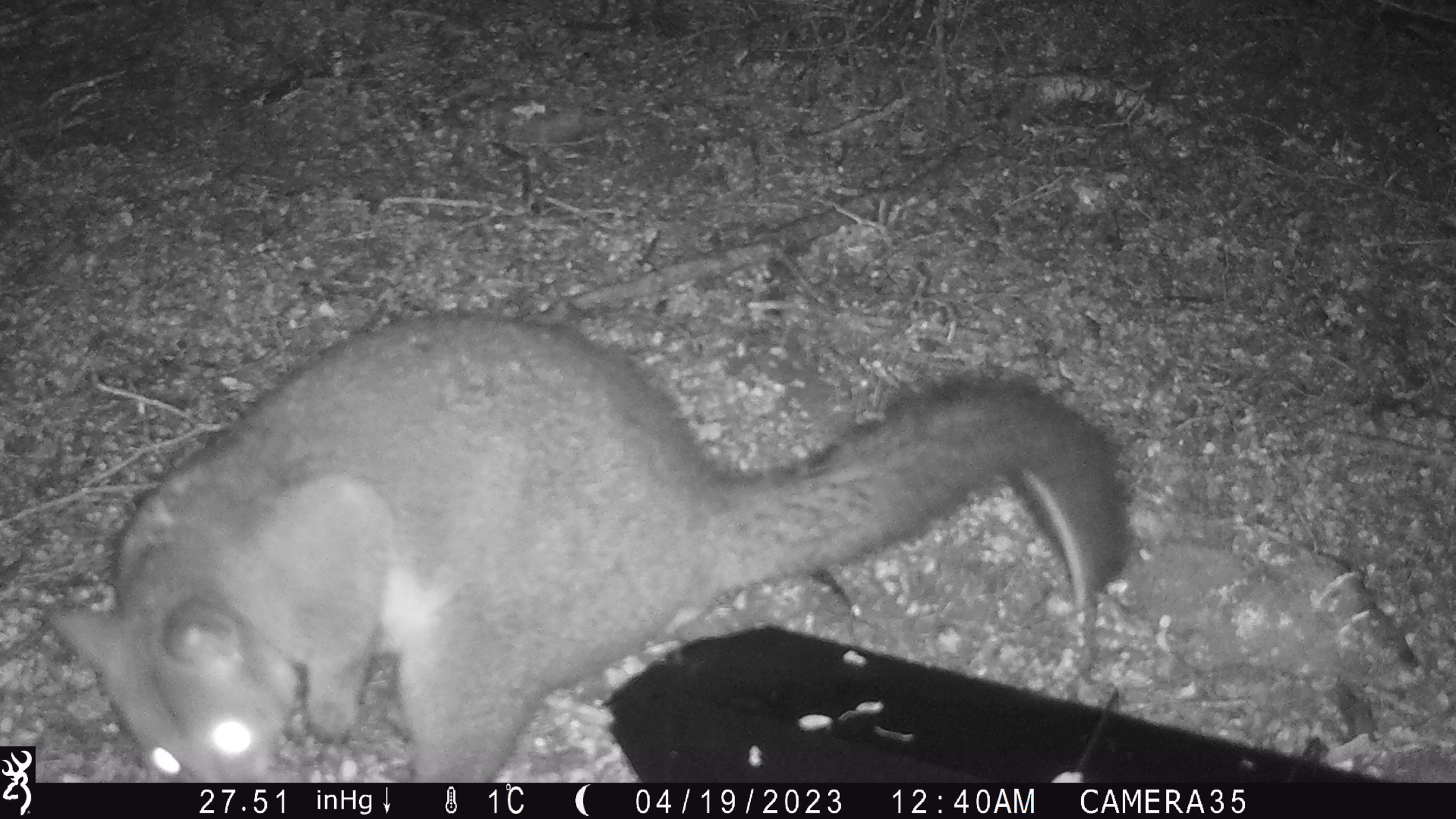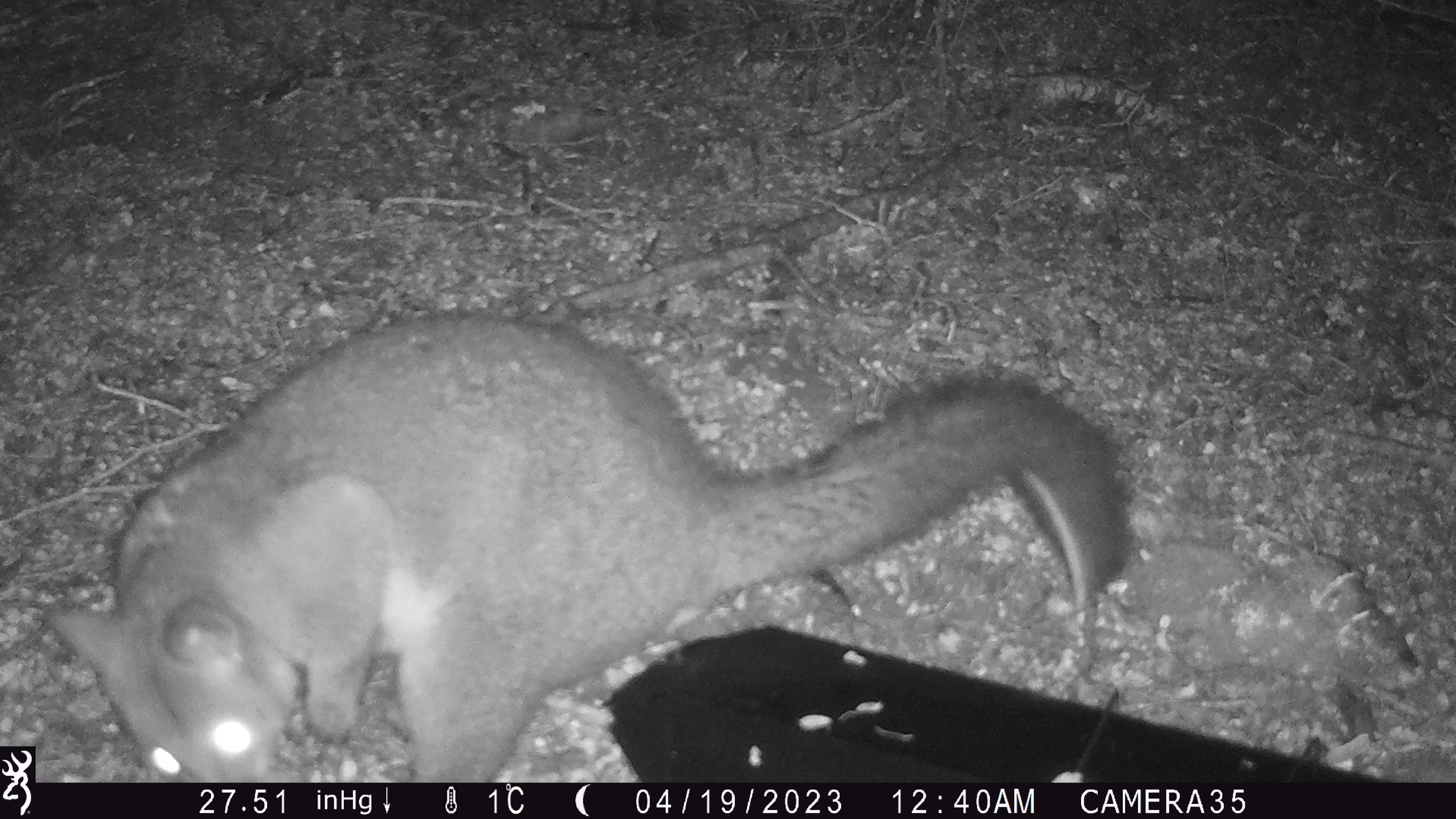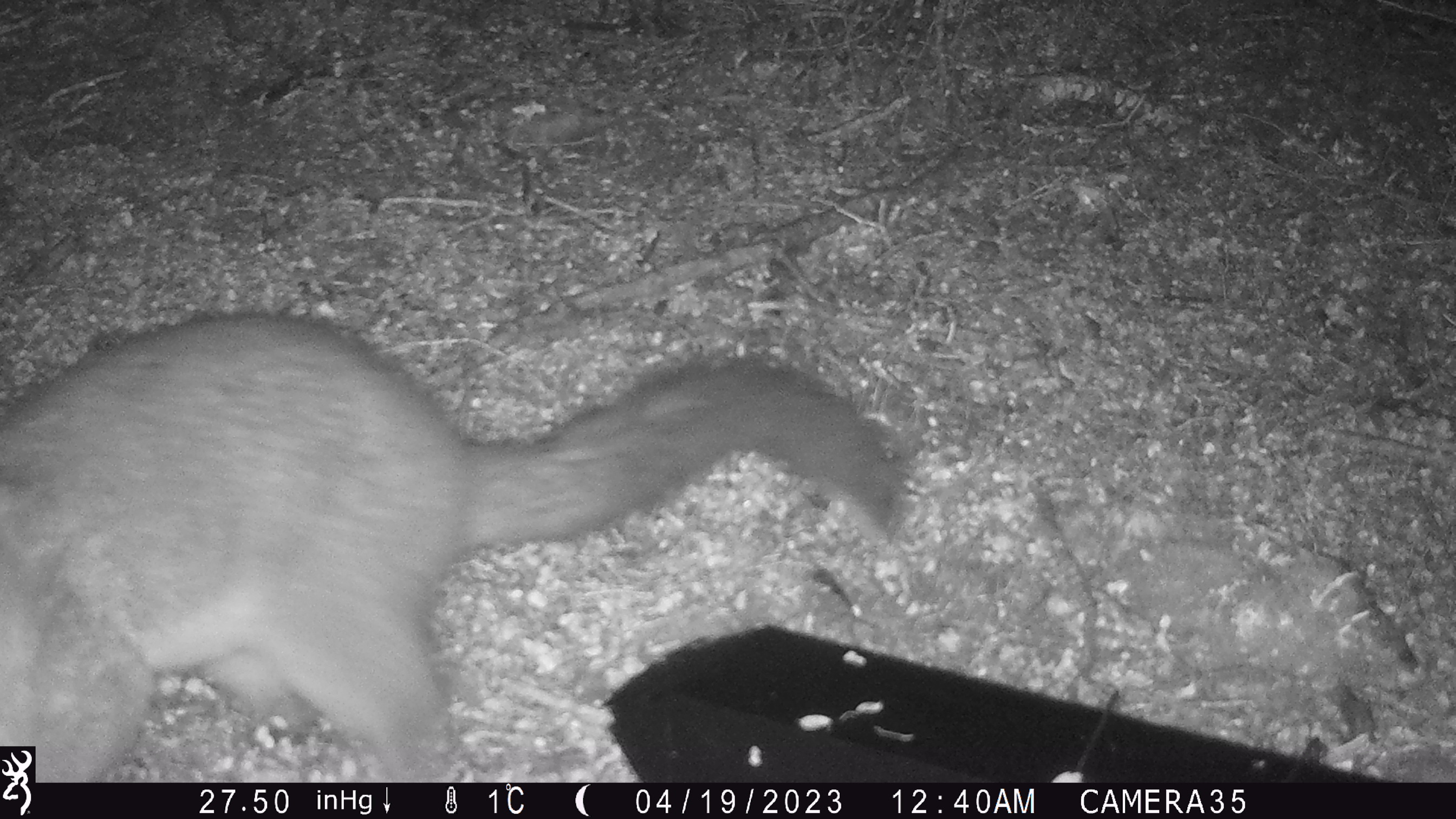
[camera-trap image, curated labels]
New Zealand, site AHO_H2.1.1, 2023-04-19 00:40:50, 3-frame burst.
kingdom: Animalia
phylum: Chordata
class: Mammalia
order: Diprotodontia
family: Phalangeridae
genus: Trichosurus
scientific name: Trichosurus vulpecula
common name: common brushtail possum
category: possum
Possum (common brushtail possum) (Trichosurus vulpecula).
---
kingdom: Animalia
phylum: Chordata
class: Mammalia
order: Carnivora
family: Mustelidae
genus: Mustela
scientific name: Mustela erminea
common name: stoat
Stoat (Mustela erminea).